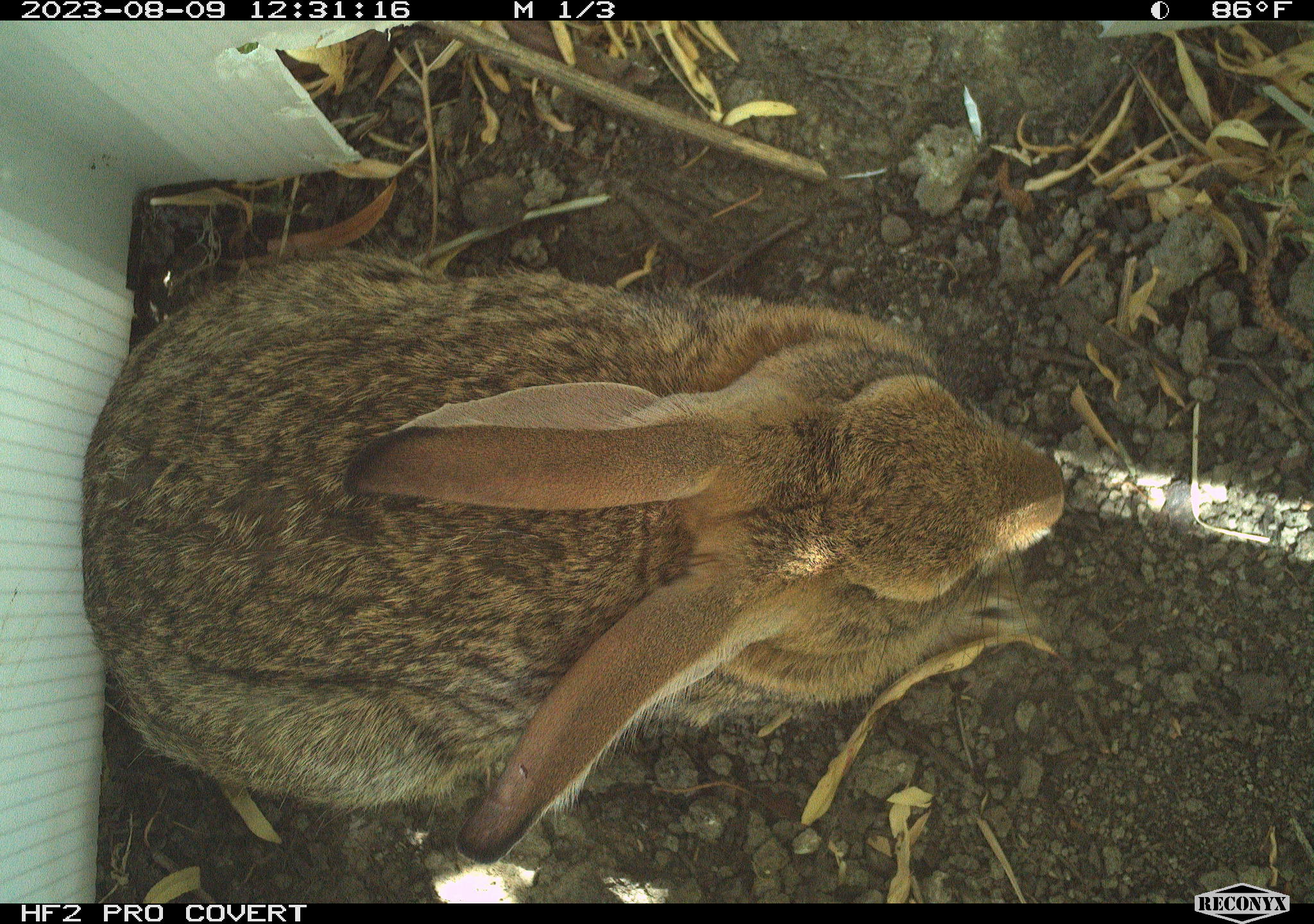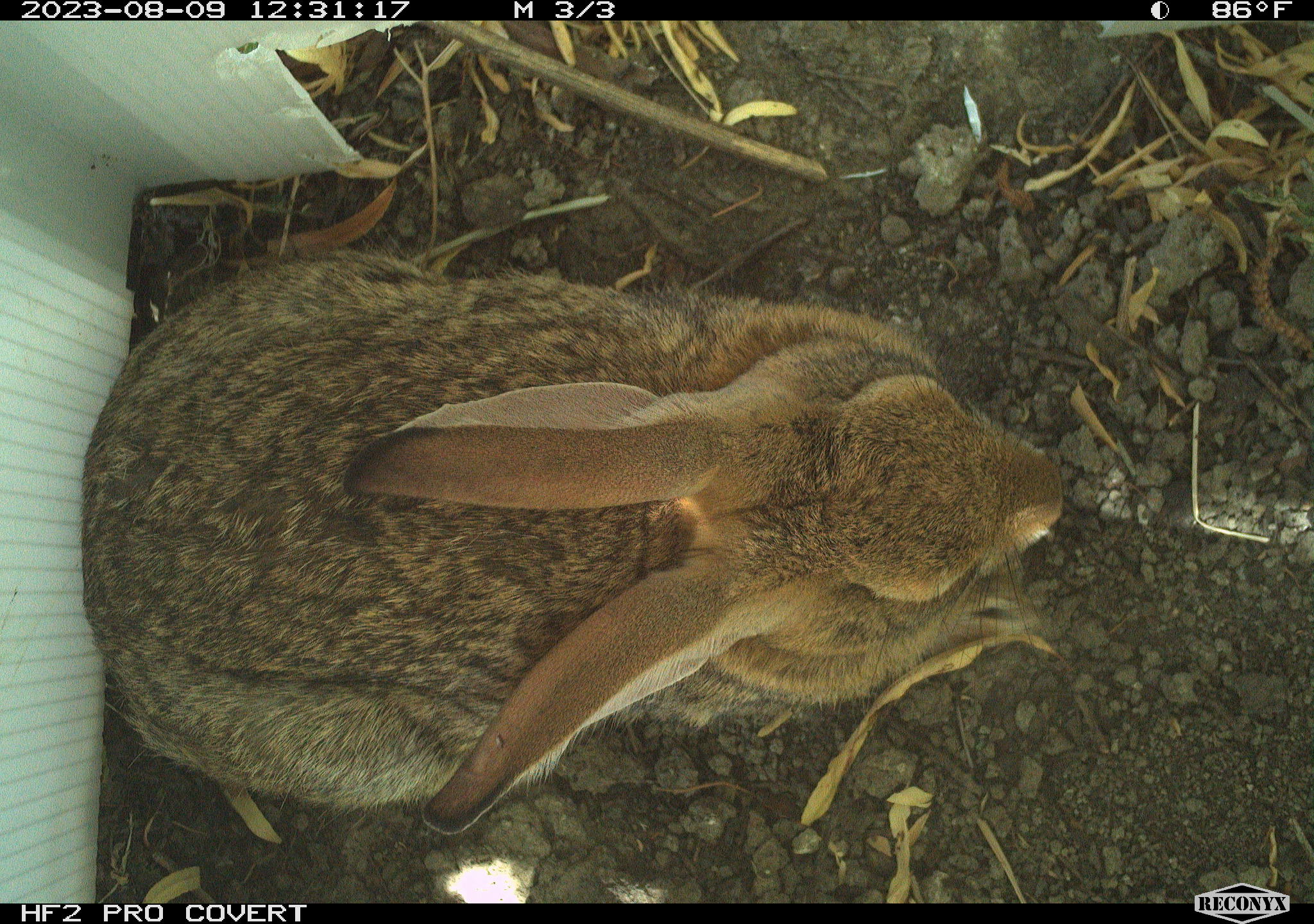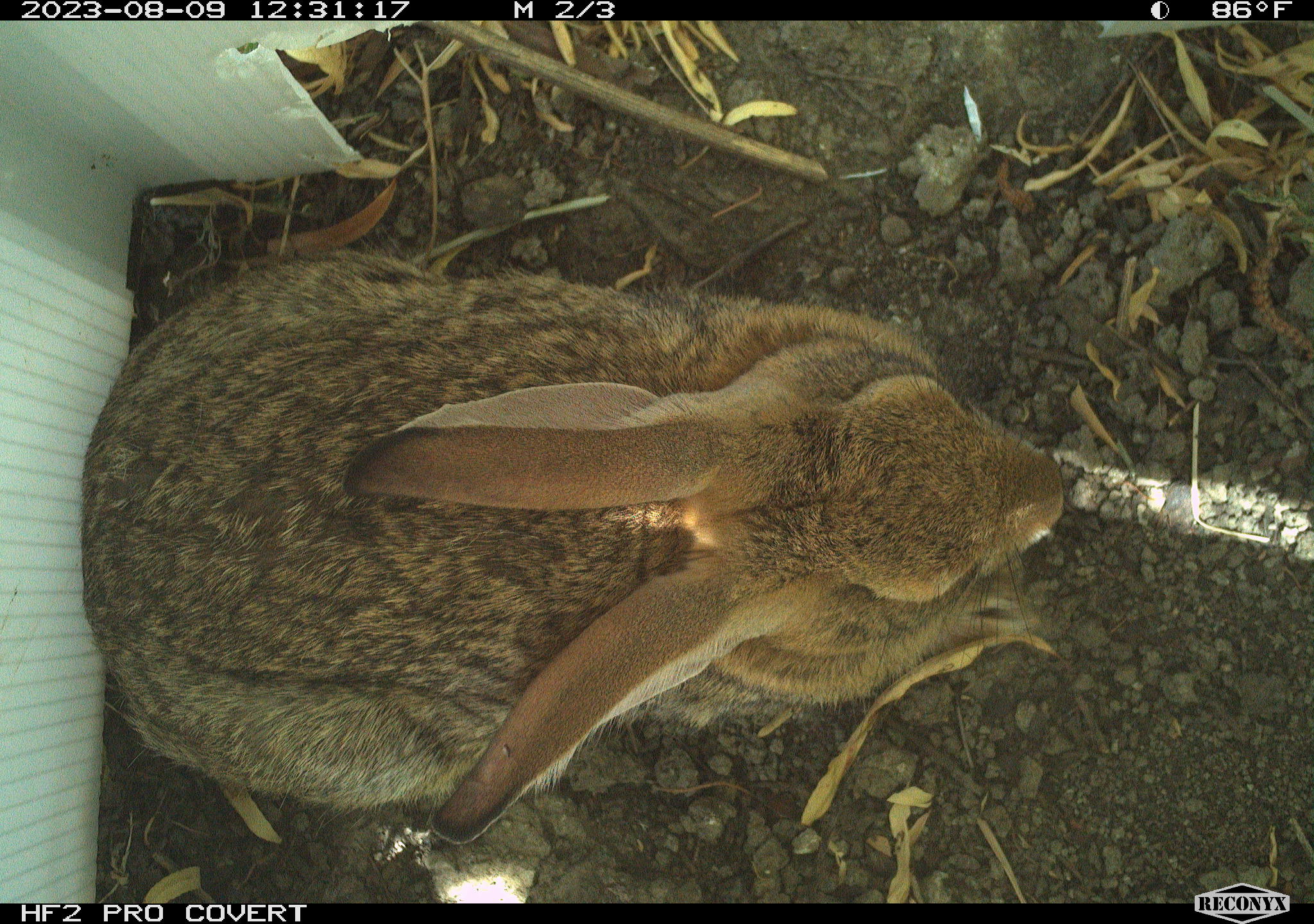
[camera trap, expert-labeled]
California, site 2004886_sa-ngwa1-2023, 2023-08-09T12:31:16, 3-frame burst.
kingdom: Animalia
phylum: Chordata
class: Mammalia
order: Lagomorpha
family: Leporidae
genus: Sylvilagus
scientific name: Sylvilagus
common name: cottontail rabbits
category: sylvilagus species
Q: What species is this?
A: Sylvilagus species (cottontail rabbits) (Sylvilagus).